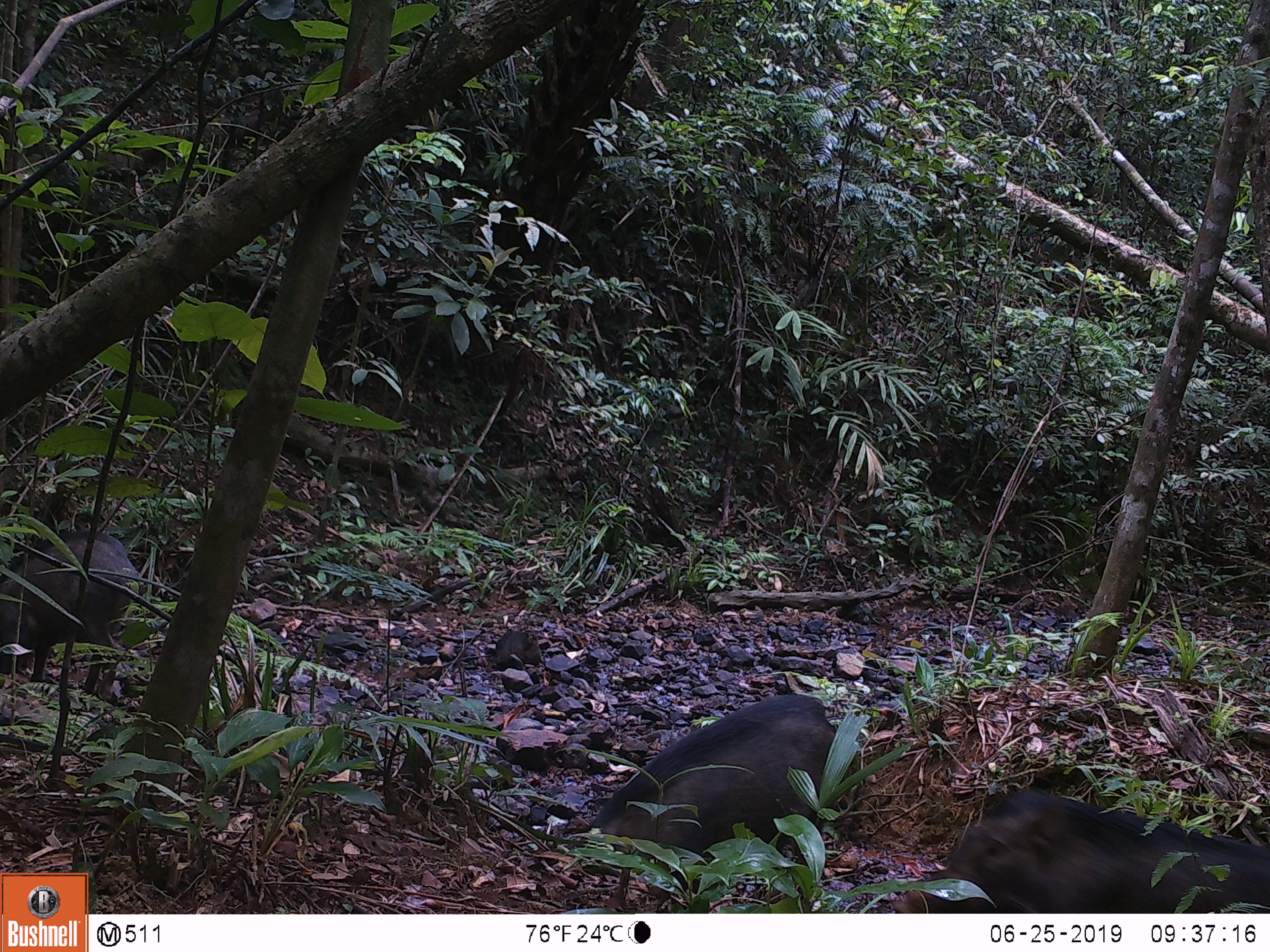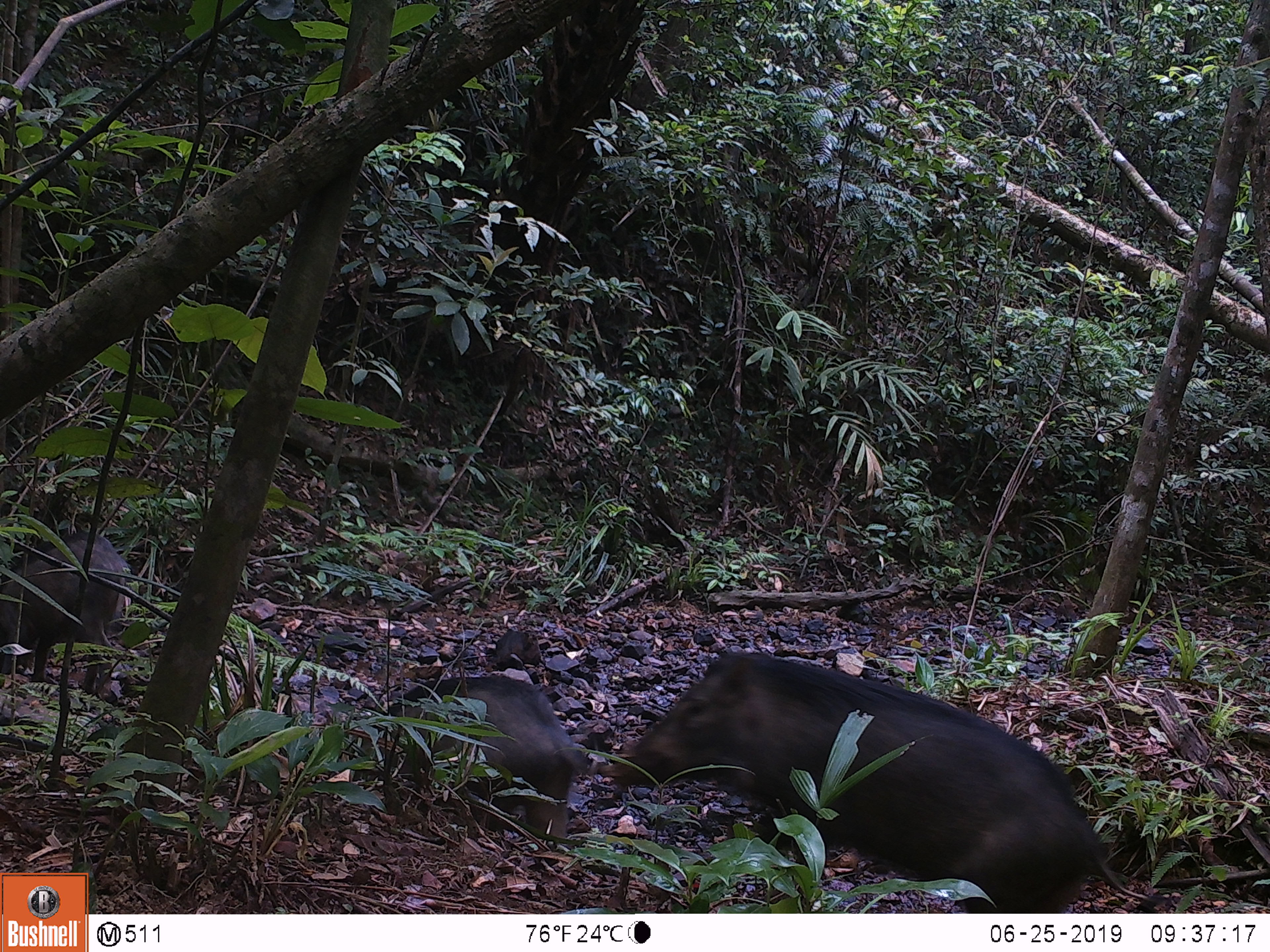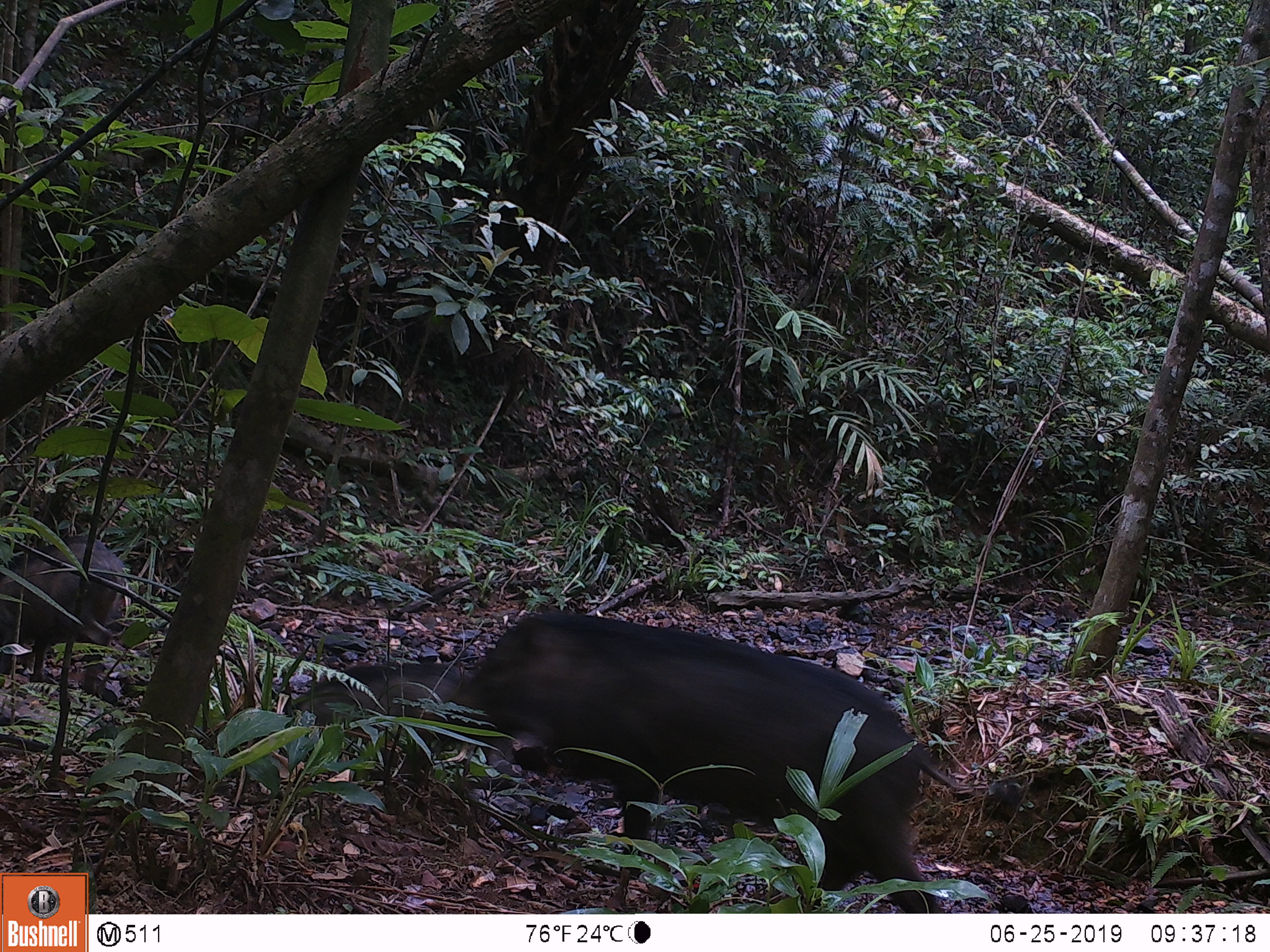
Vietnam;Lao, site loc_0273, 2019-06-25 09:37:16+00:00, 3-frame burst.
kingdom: Animalia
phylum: Chordata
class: Mammalia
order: Artiodactyla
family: Suidae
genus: Sus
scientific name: Sus scrofa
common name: eurasian wild pig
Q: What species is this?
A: Eurasian wild pig (Sus scrofa).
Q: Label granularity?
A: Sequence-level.